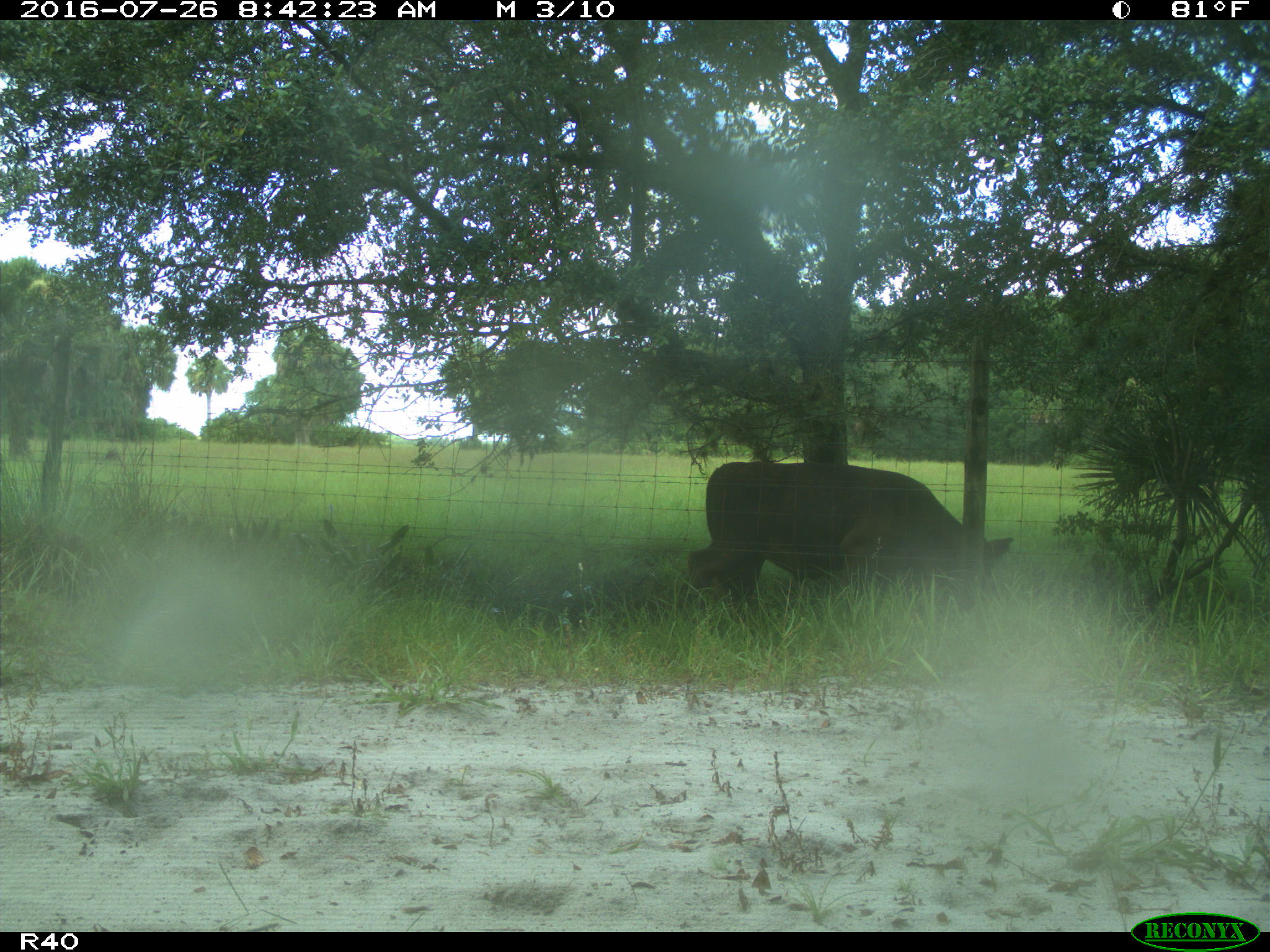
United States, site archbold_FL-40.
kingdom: Animalia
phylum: Chordata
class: Mammalia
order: Artiodactyla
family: Bovidae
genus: Bos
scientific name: Bos taurus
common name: domestic cow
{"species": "Bos taurus (domestic cow)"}